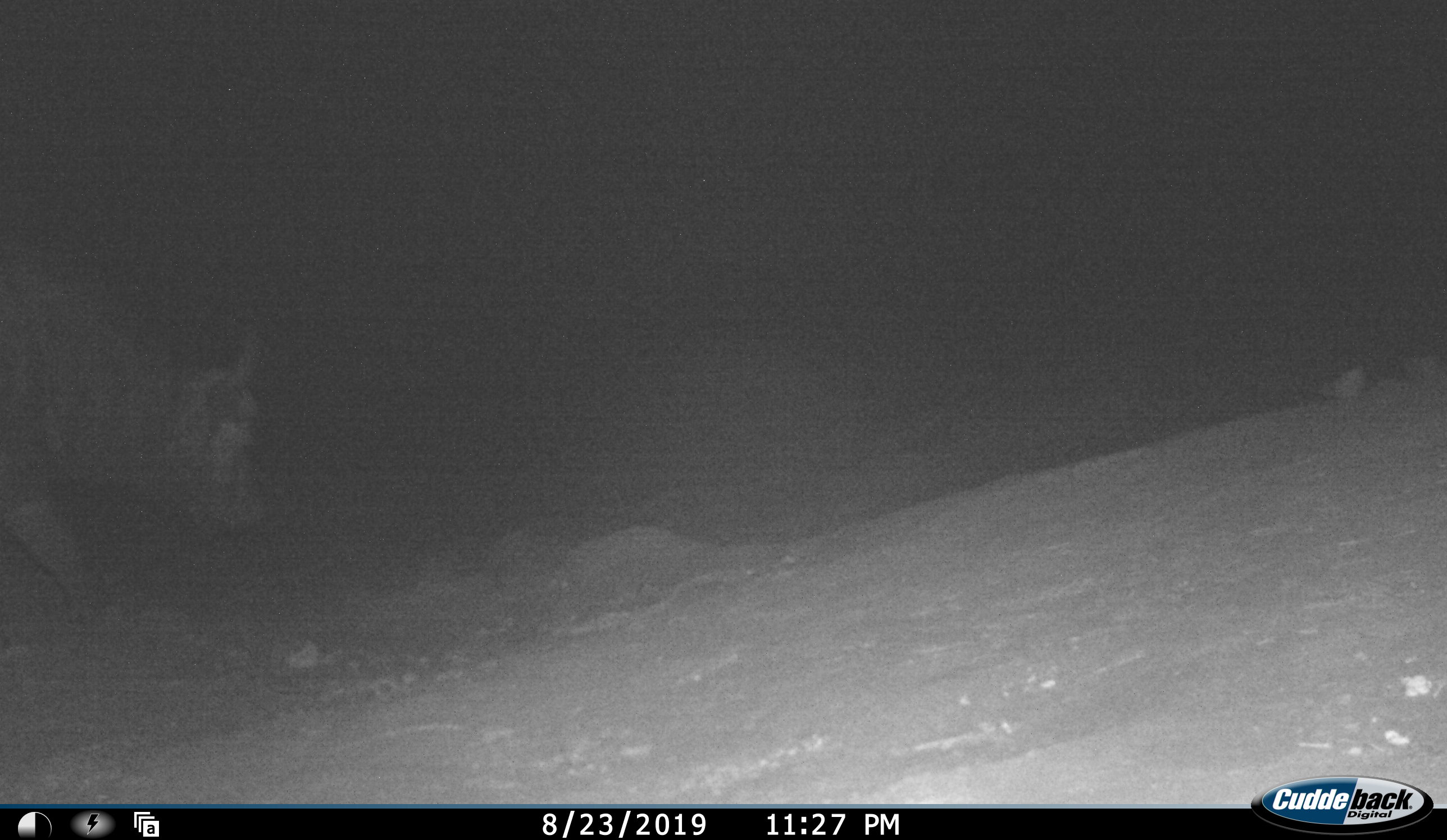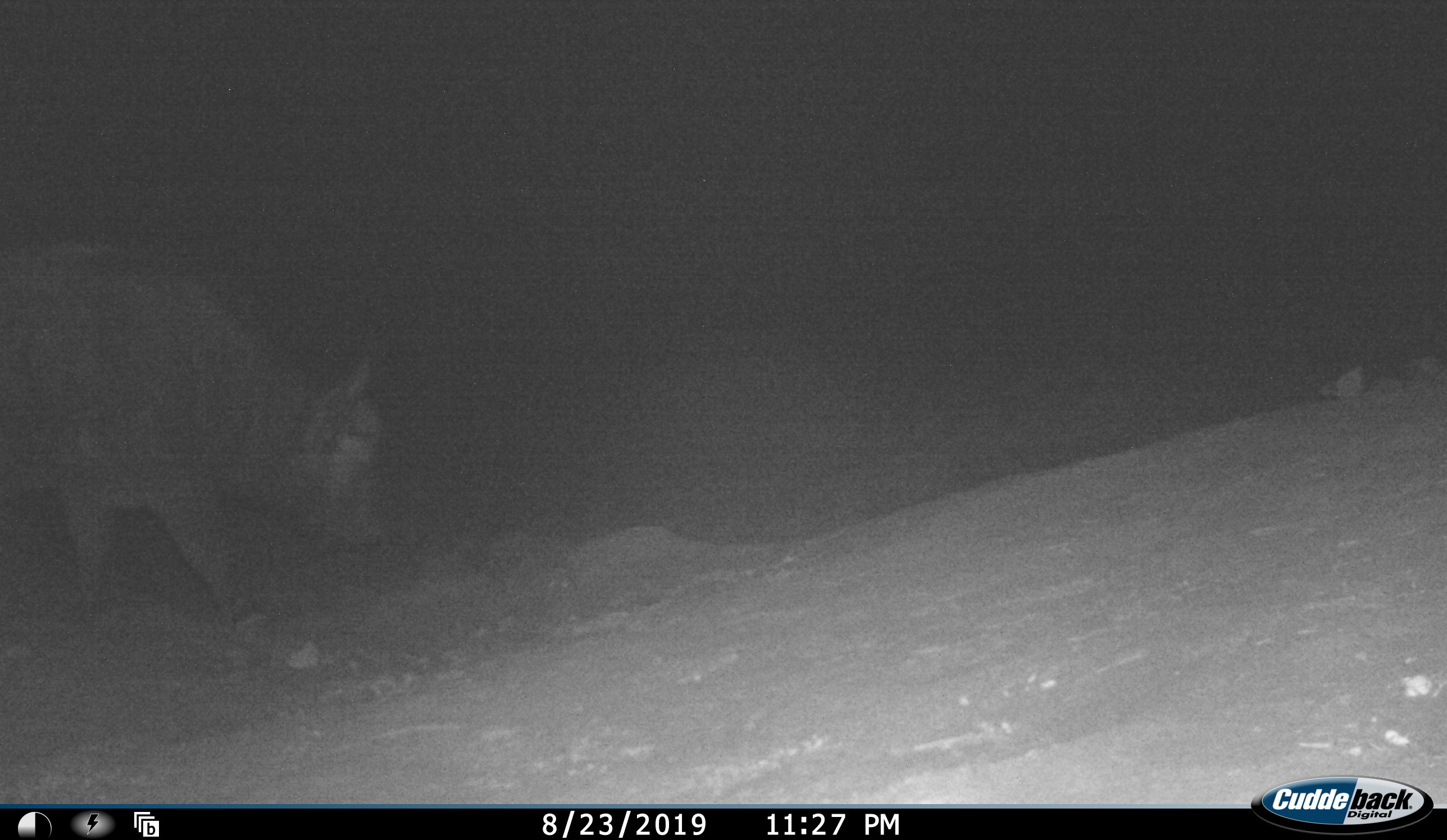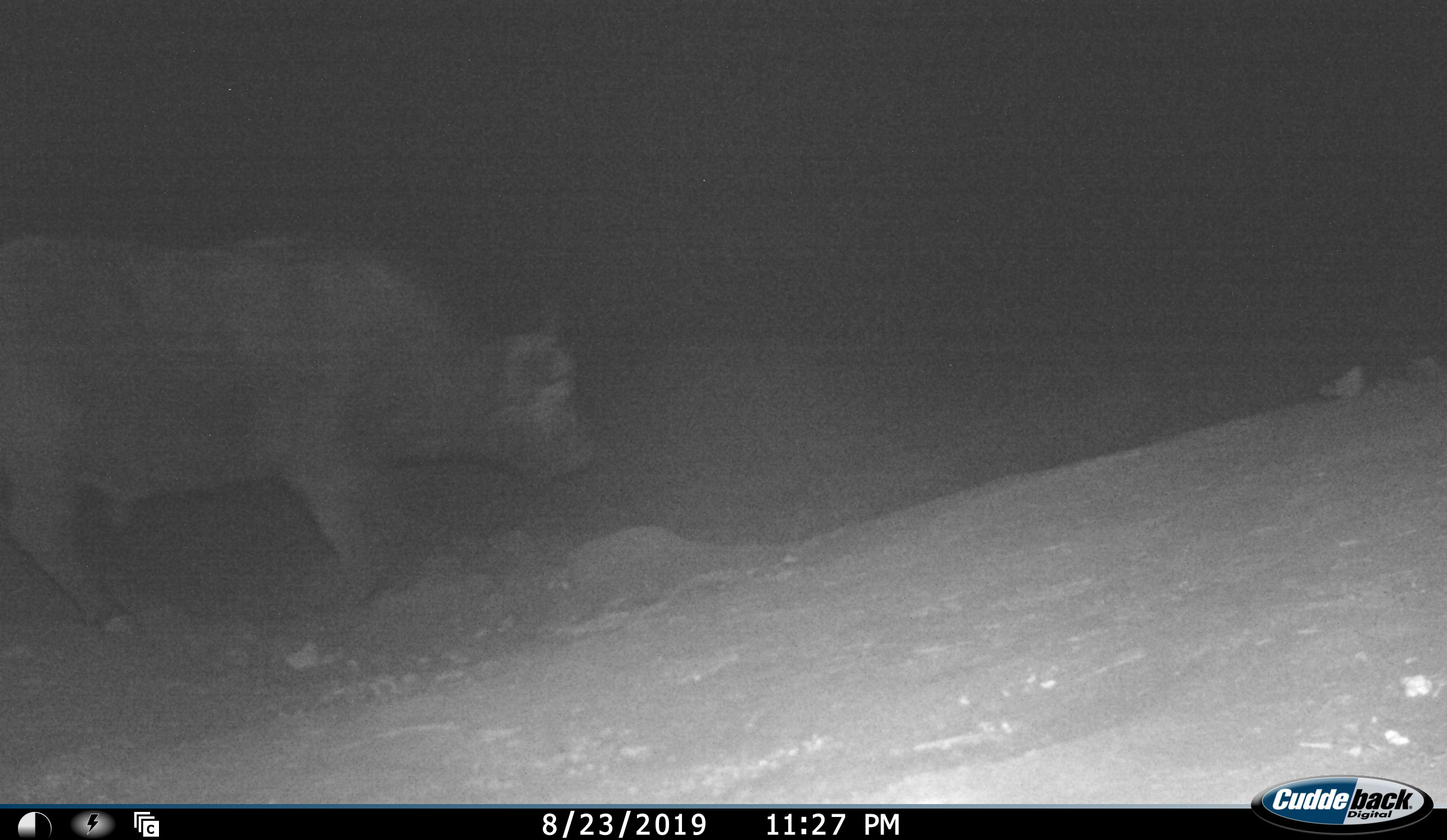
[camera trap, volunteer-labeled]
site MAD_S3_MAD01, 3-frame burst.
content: unidentified animal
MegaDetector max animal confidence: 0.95